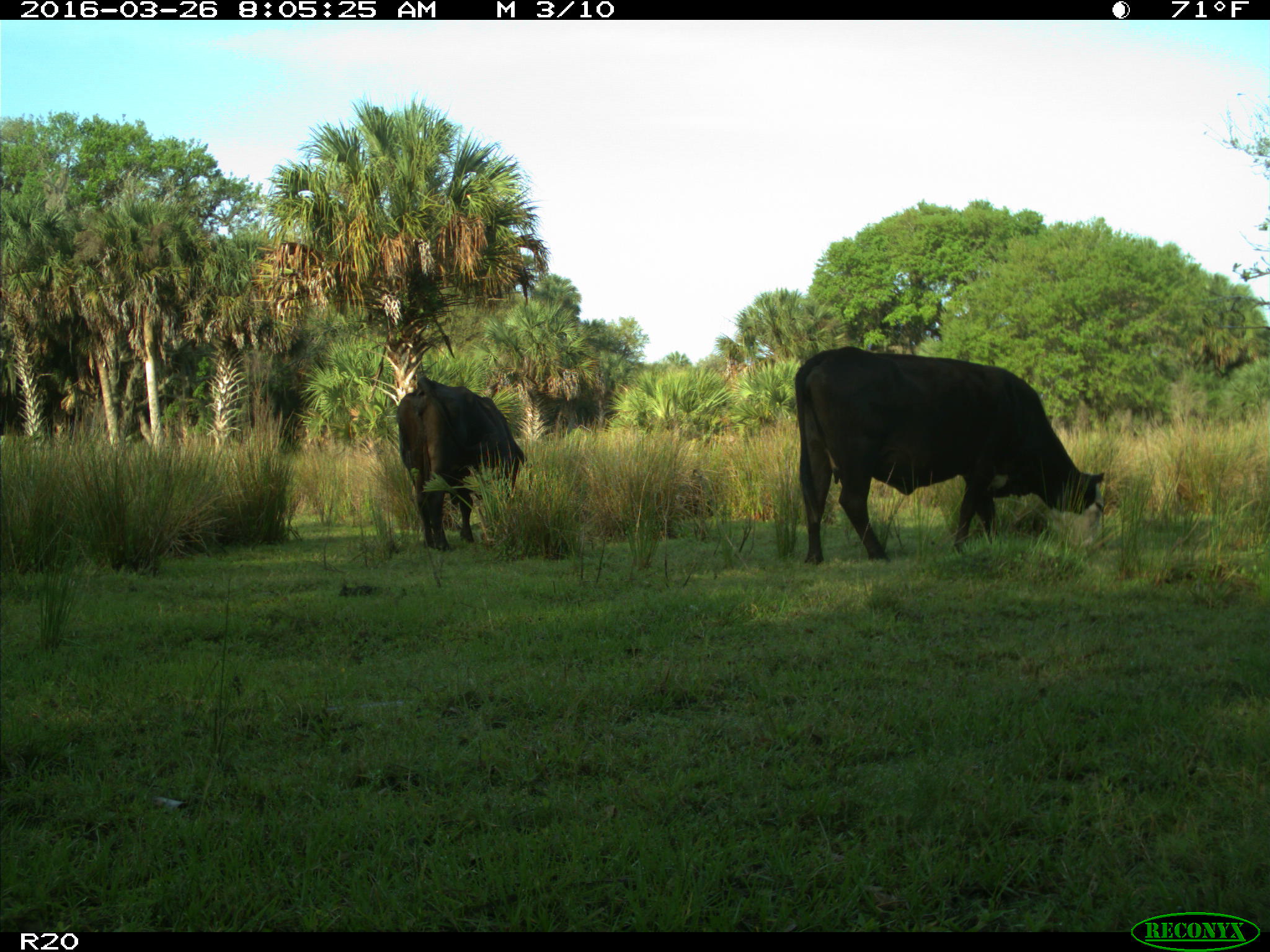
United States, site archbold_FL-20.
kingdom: Animalia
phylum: Chordata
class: Mammalia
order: Artiodactyla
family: Bovidae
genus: Bos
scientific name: Bos taurus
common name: domestic cow